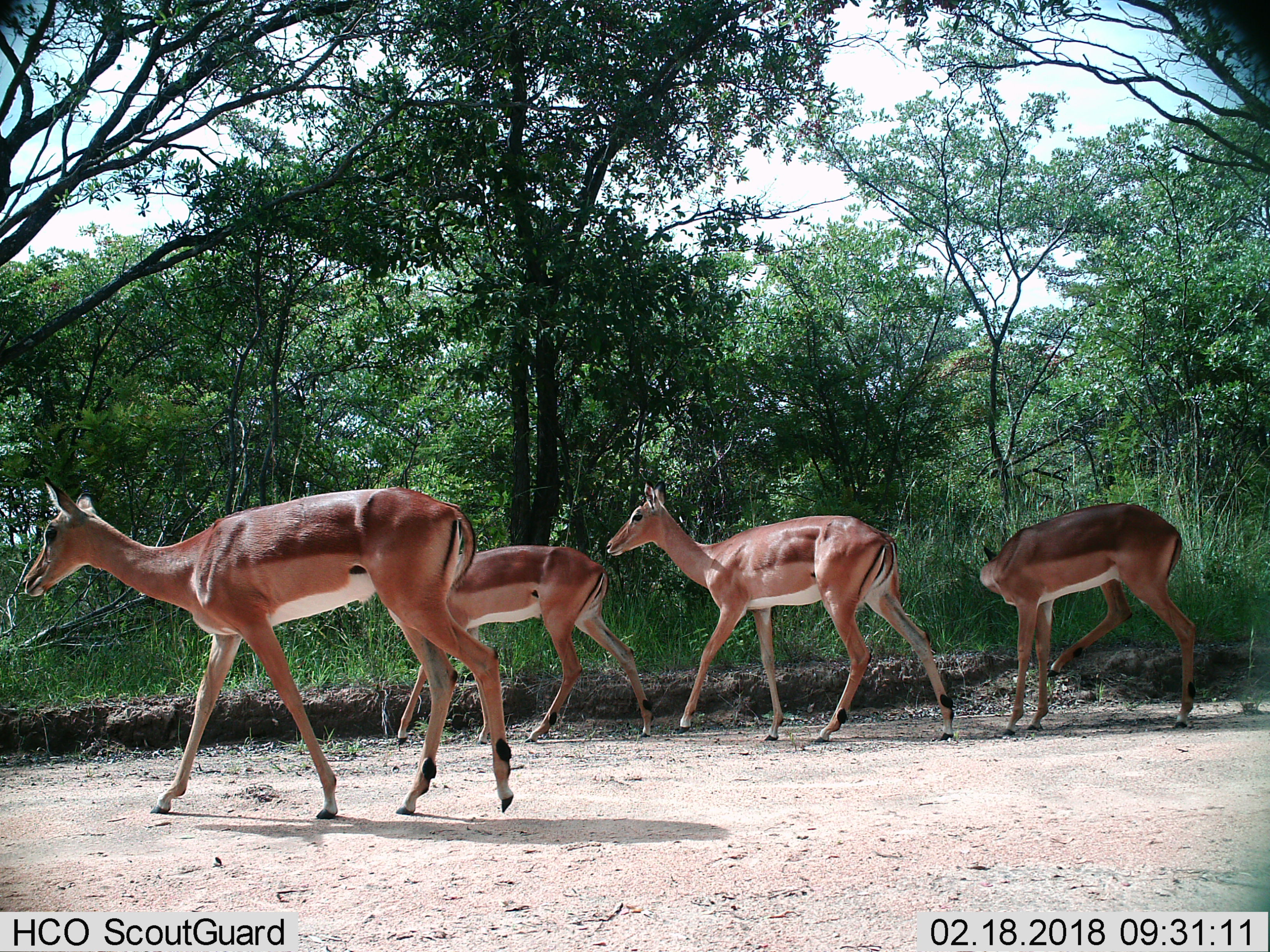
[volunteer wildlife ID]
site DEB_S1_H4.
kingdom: Animalia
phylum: Chordata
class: Mammalia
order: Artiodactyla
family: Bovidae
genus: Aepyceros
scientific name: Aepyceros melampus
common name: impala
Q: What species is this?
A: Impala (Aepyceros melampus).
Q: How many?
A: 4.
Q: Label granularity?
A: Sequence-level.